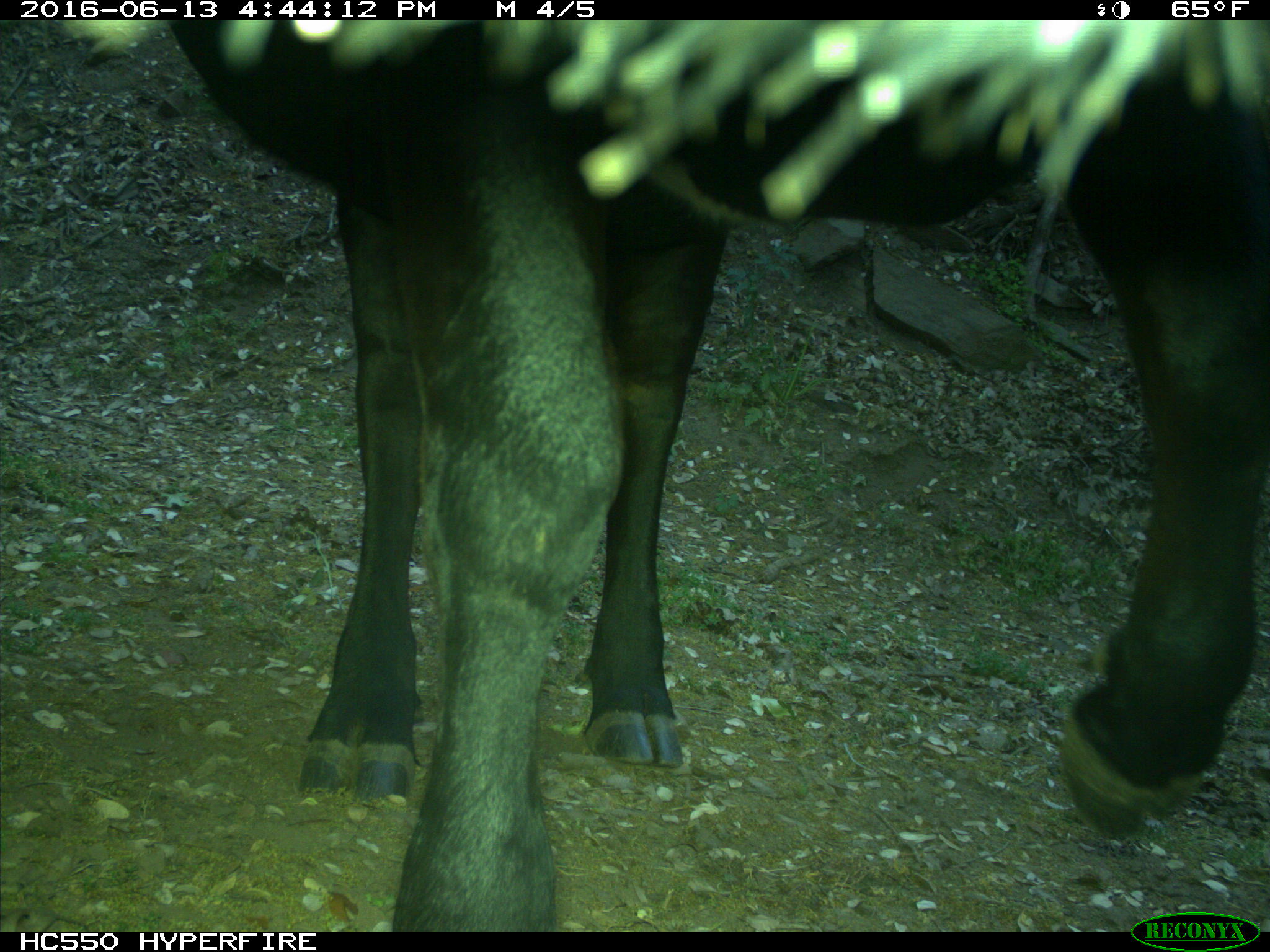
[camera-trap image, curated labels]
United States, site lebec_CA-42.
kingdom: Animalia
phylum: Chordata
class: Mammalia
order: Artiodactyla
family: Bovidae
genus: Bos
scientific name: Bos taurus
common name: domestic cow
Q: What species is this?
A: Bos taurus (domestic cow).